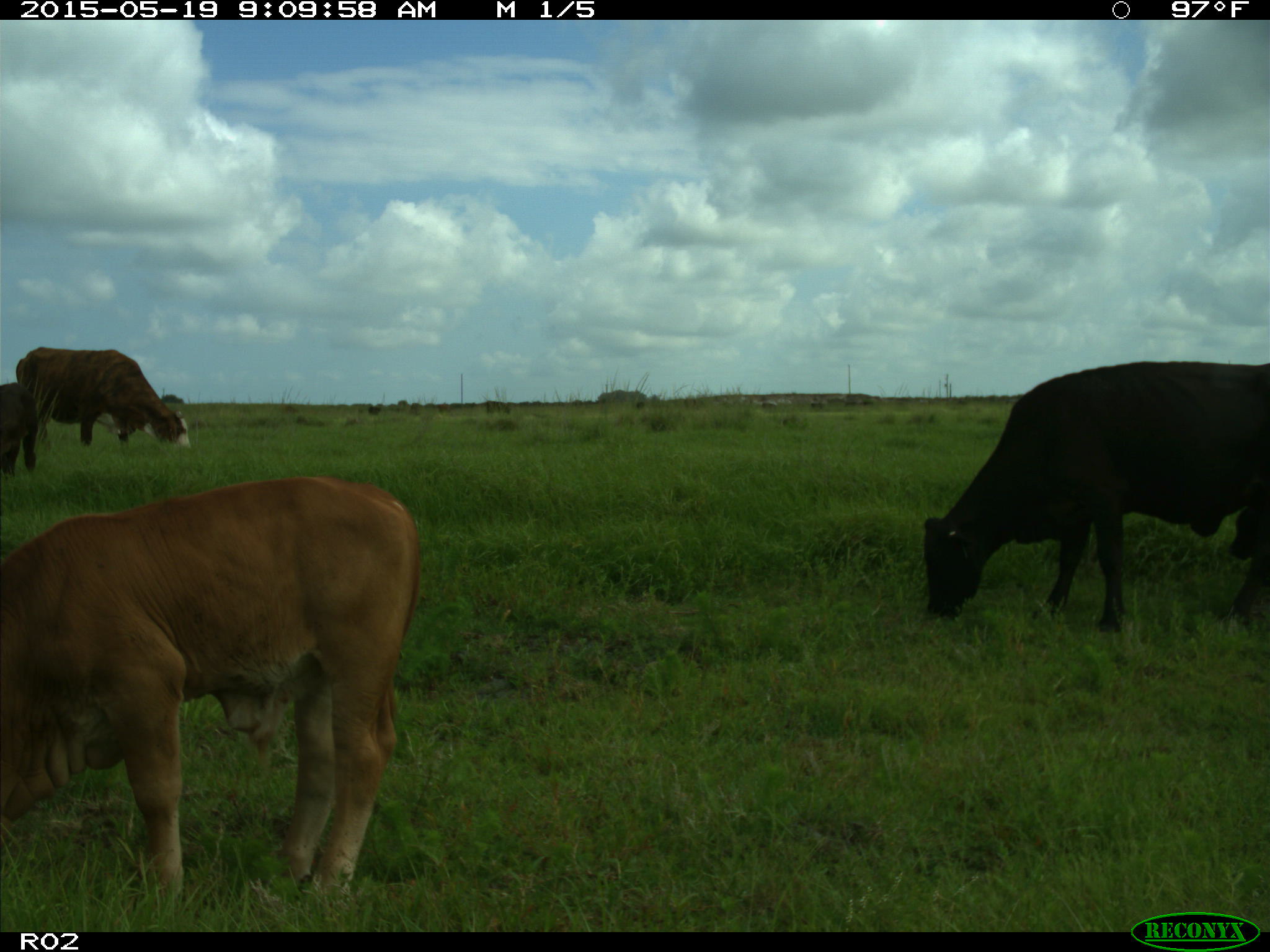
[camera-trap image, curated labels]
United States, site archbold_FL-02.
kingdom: Animalia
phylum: Chordata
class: Mammalia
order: Artiodactyla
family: Bovidae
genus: Bos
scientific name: Bos taurus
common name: domestic cow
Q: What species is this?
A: Bos taurus (domestic cow).